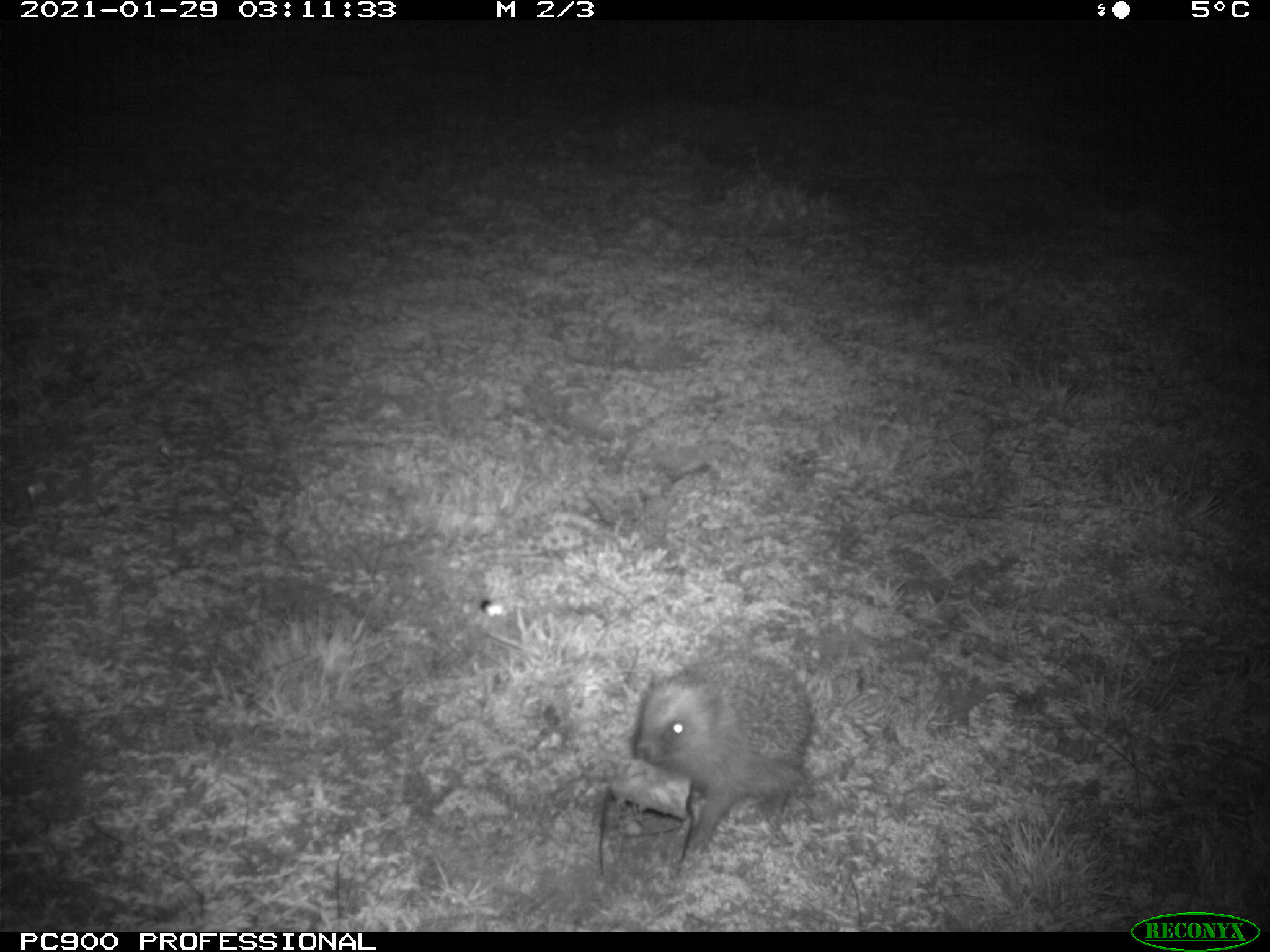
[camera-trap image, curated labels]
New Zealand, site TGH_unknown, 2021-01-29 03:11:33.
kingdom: Animalia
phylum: Chordata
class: Mammalia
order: Eulipotyphla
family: Erinaceidae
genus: Erinaceus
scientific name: Erinaceus europaeus europaeus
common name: european hedgehog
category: hedgehog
Hedgehog (european hedgehog) (Erinaceus europaeus europaeus).